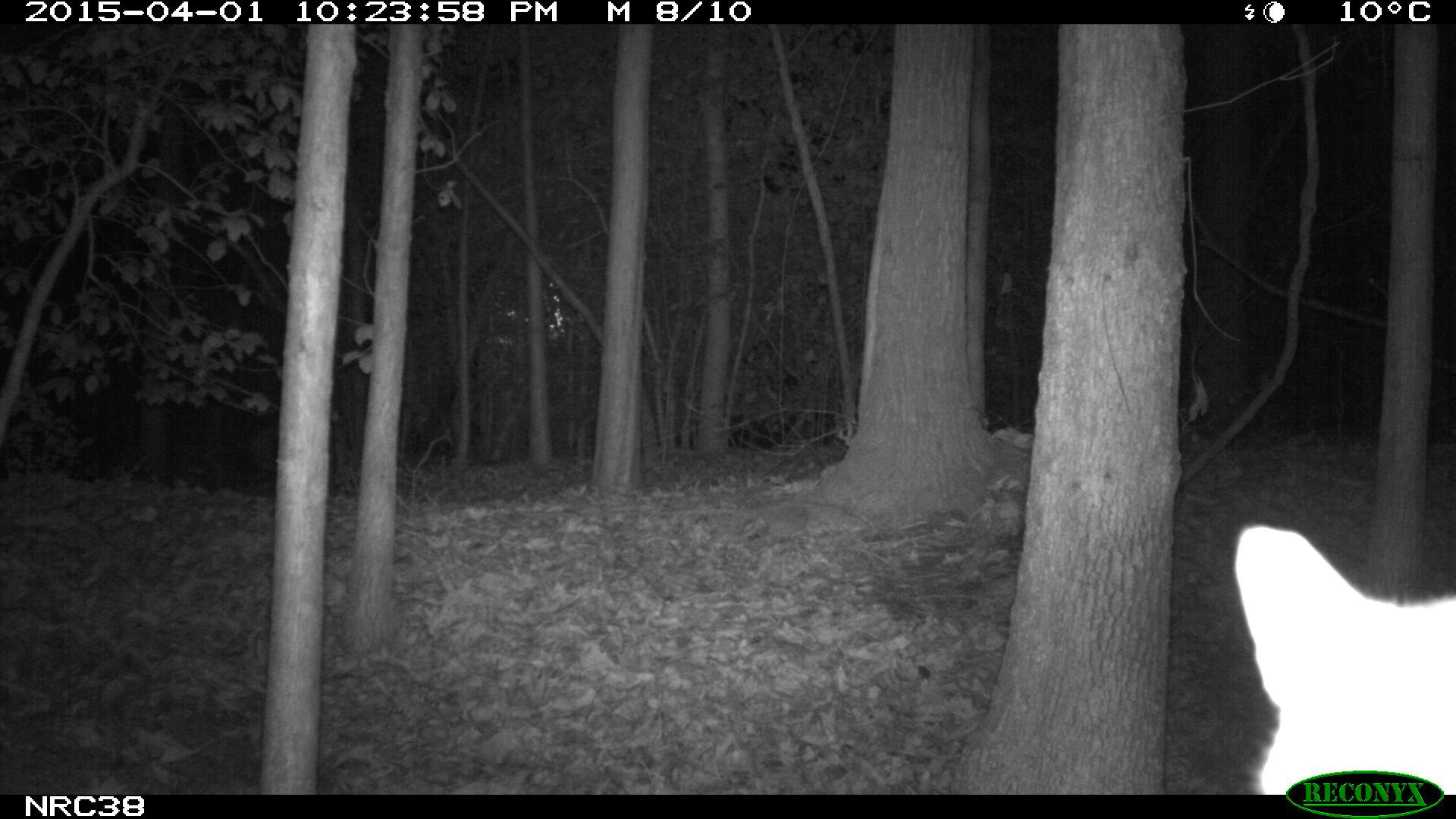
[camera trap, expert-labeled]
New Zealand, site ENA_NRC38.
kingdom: Animalia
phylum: Chordata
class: Mammalia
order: Carnivora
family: Felidae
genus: Felis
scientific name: Felis catus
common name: domestic cat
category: cat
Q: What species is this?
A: Cat (domestic cat) (Felis catus).